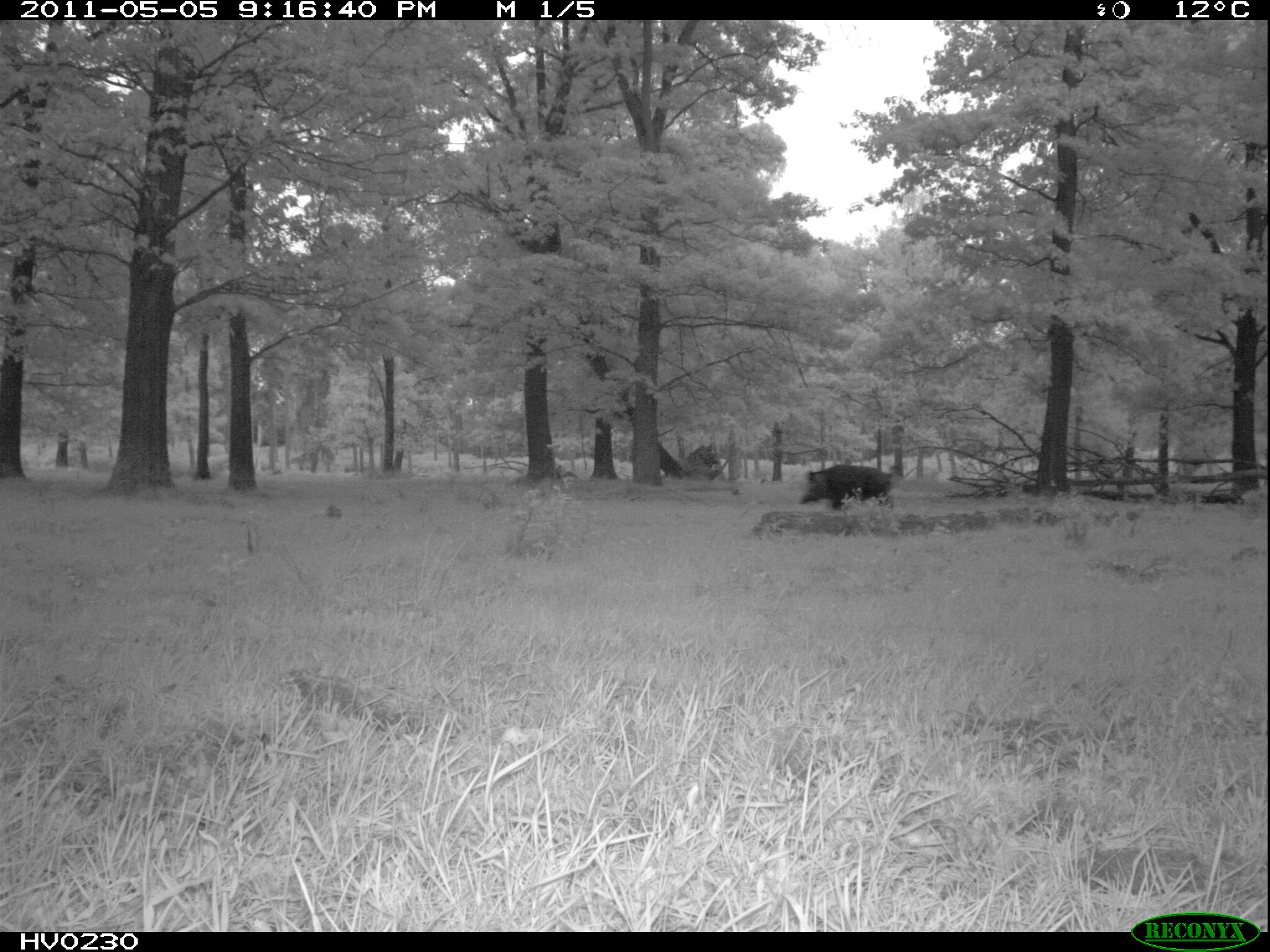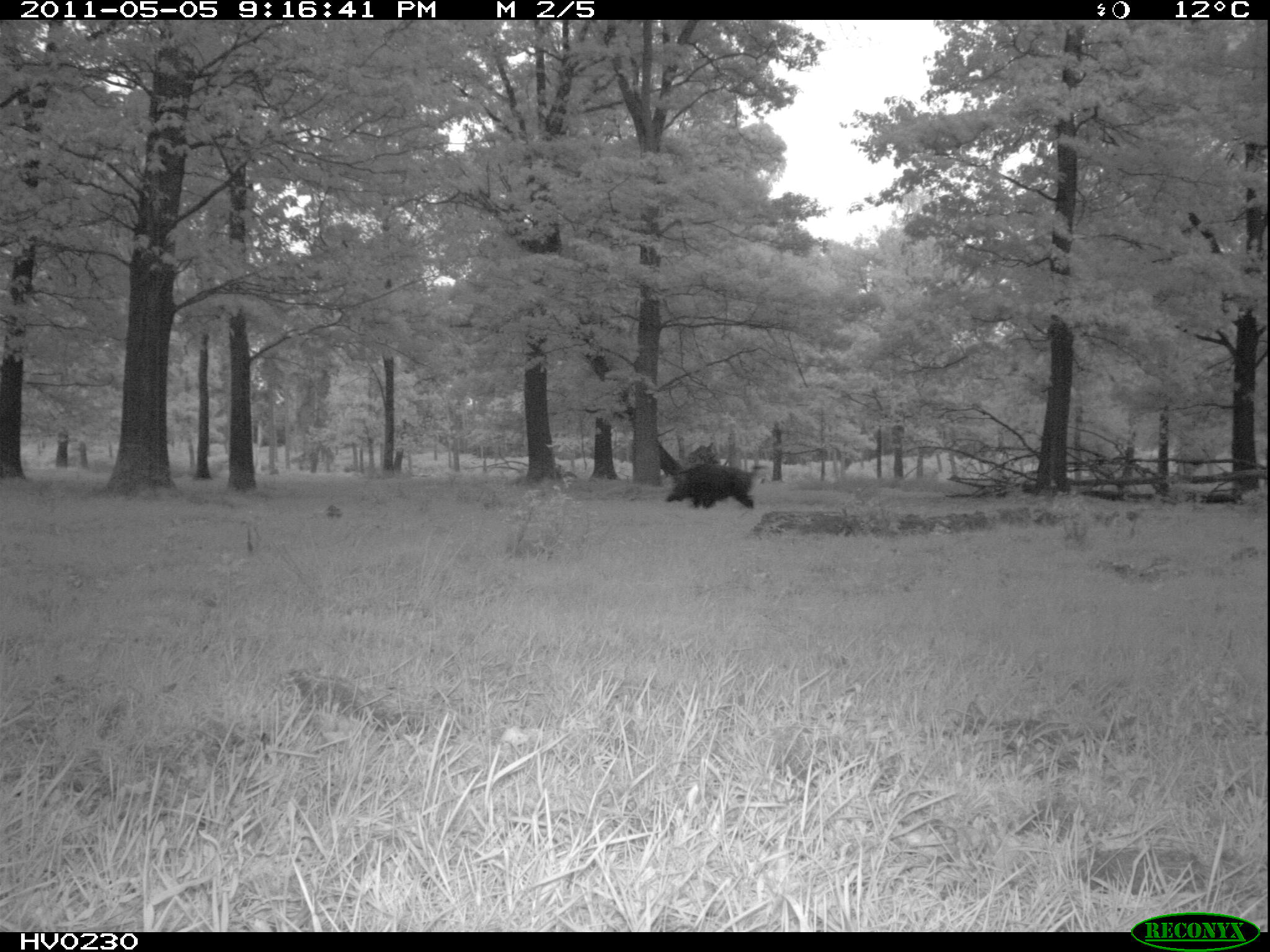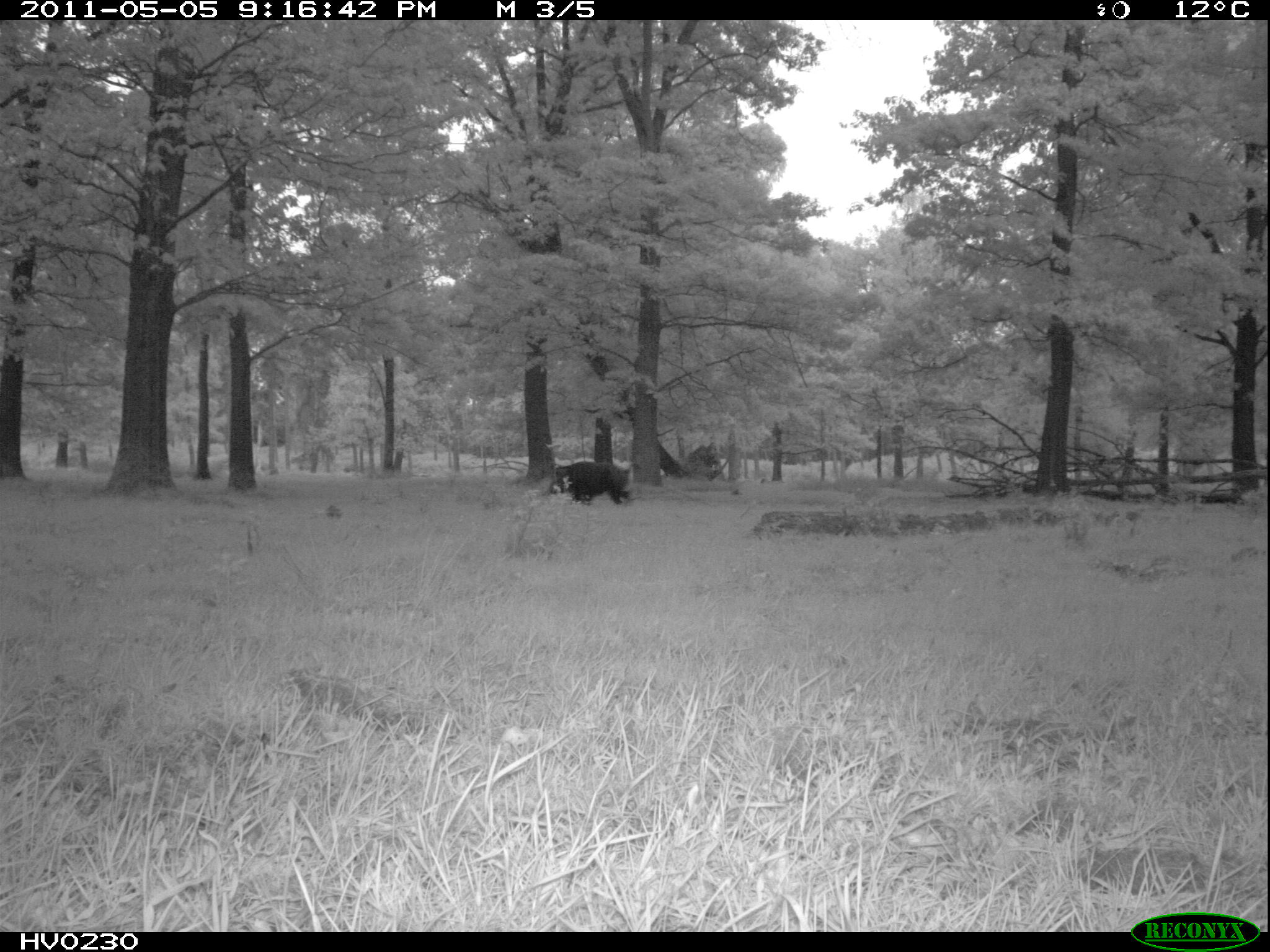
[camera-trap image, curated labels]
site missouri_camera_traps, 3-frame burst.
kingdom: Animalia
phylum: Chordata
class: Mammalia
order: Artiodactyla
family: Suidae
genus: Sus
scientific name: Sus scrofa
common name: wild boar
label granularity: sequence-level